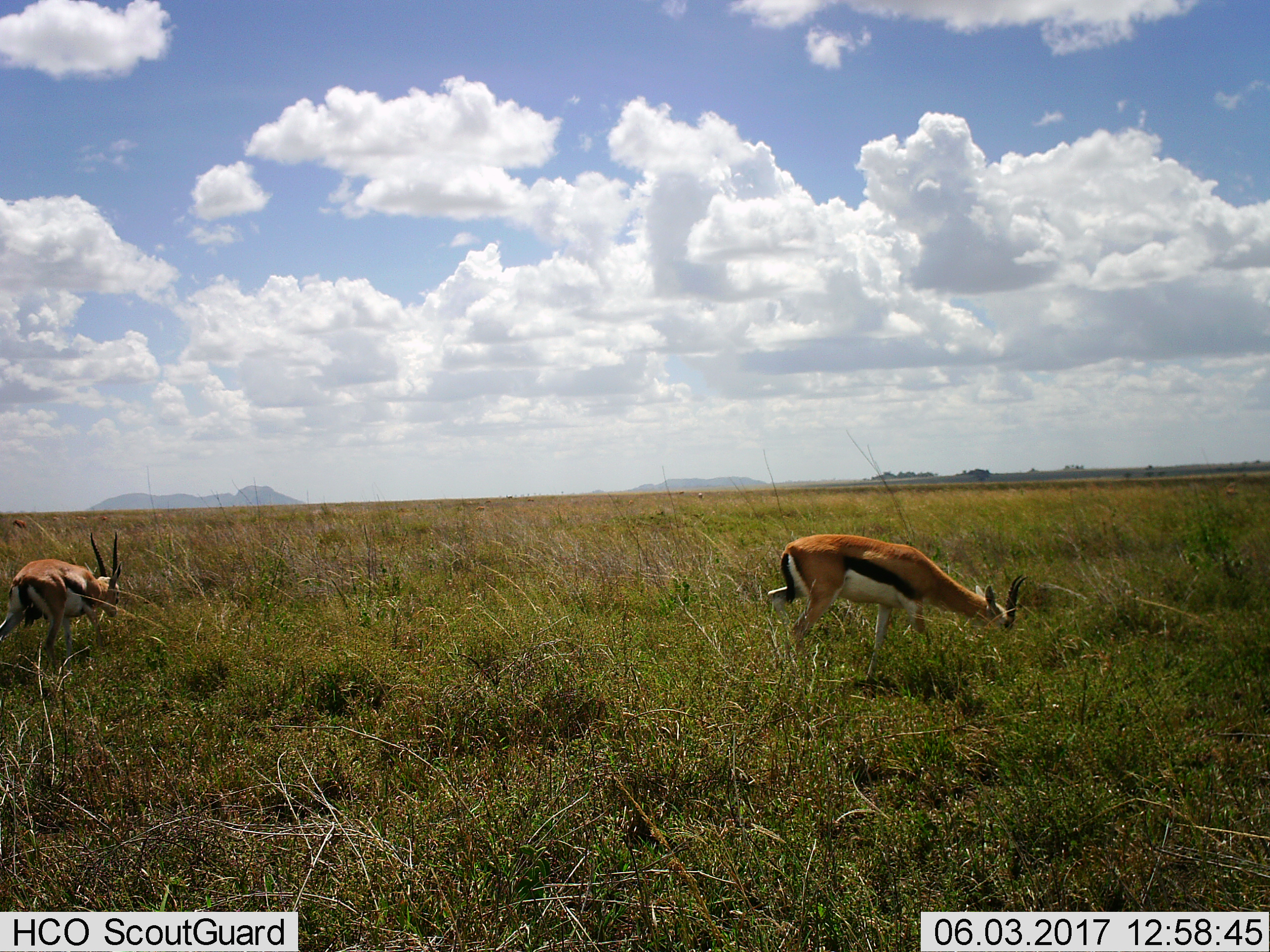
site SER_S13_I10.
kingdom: Animalia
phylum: Chordata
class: Mammalia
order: Artiodactyla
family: Bovidae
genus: Eudorcas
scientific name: Eudorcas thomsonii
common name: thomson's gazelle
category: gazellethomsons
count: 2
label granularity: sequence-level